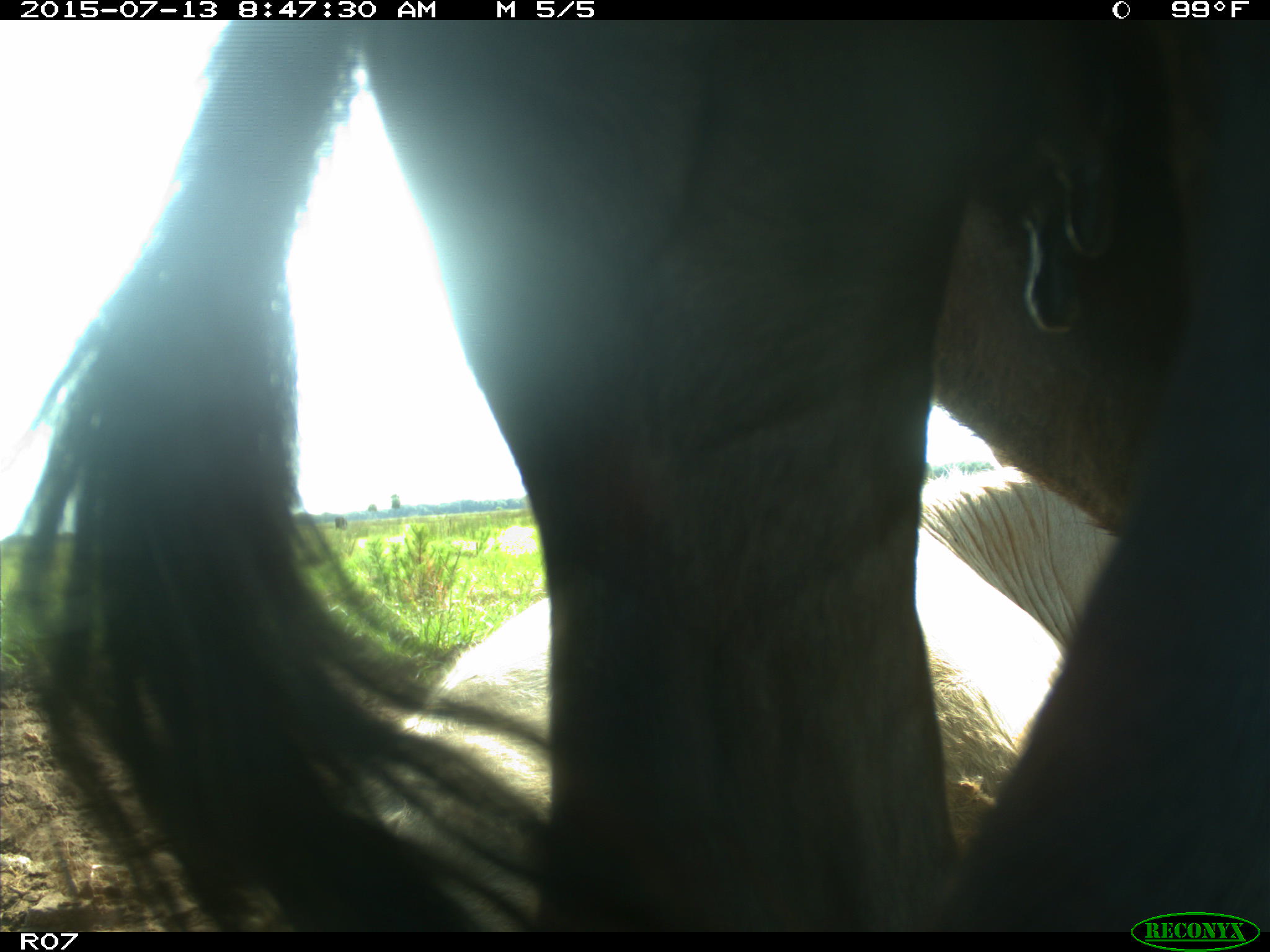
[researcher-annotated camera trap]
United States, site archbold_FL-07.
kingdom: Animalia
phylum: Chordata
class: Mammalia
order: Artiodactyla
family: Bovidae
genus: Bos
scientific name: Bos taurus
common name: domestic cow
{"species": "Bos taurus (domestic cow)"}